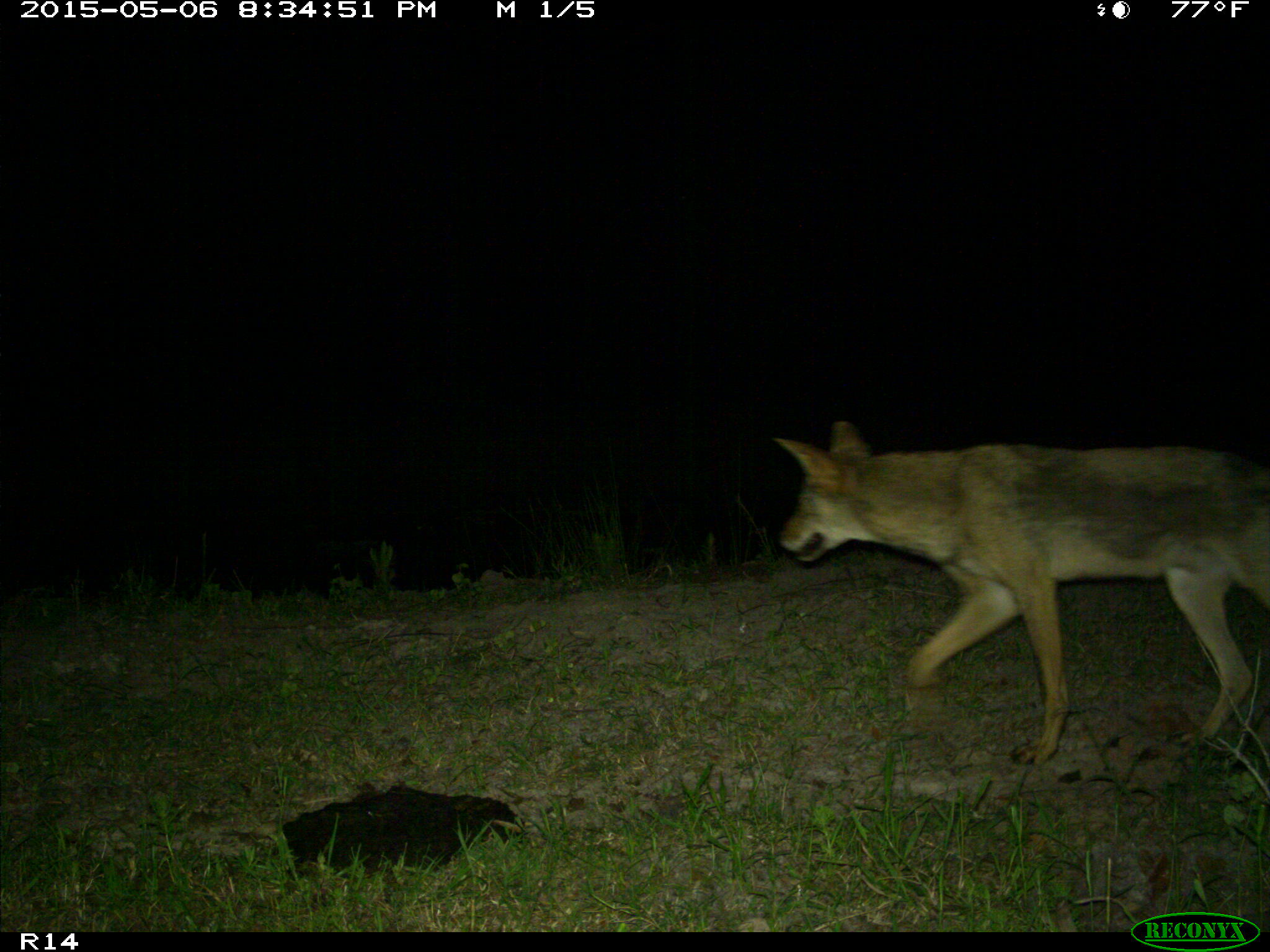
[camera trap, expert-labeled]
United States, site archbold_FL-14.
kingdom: Animalia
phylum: Chordata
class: Mammalia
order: Carnivora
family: Canidae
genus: Canis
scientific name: Canis latrans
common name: coyote